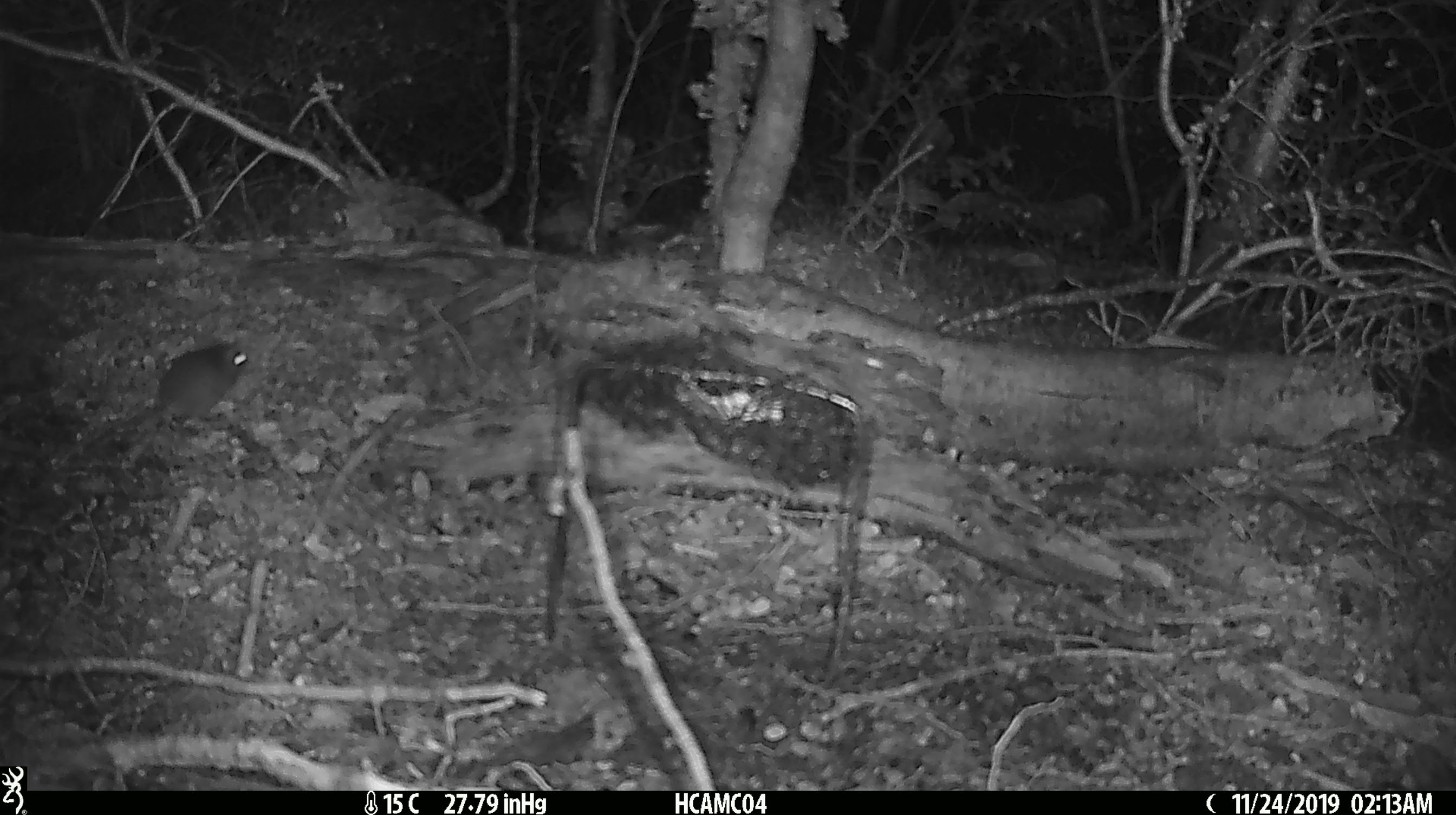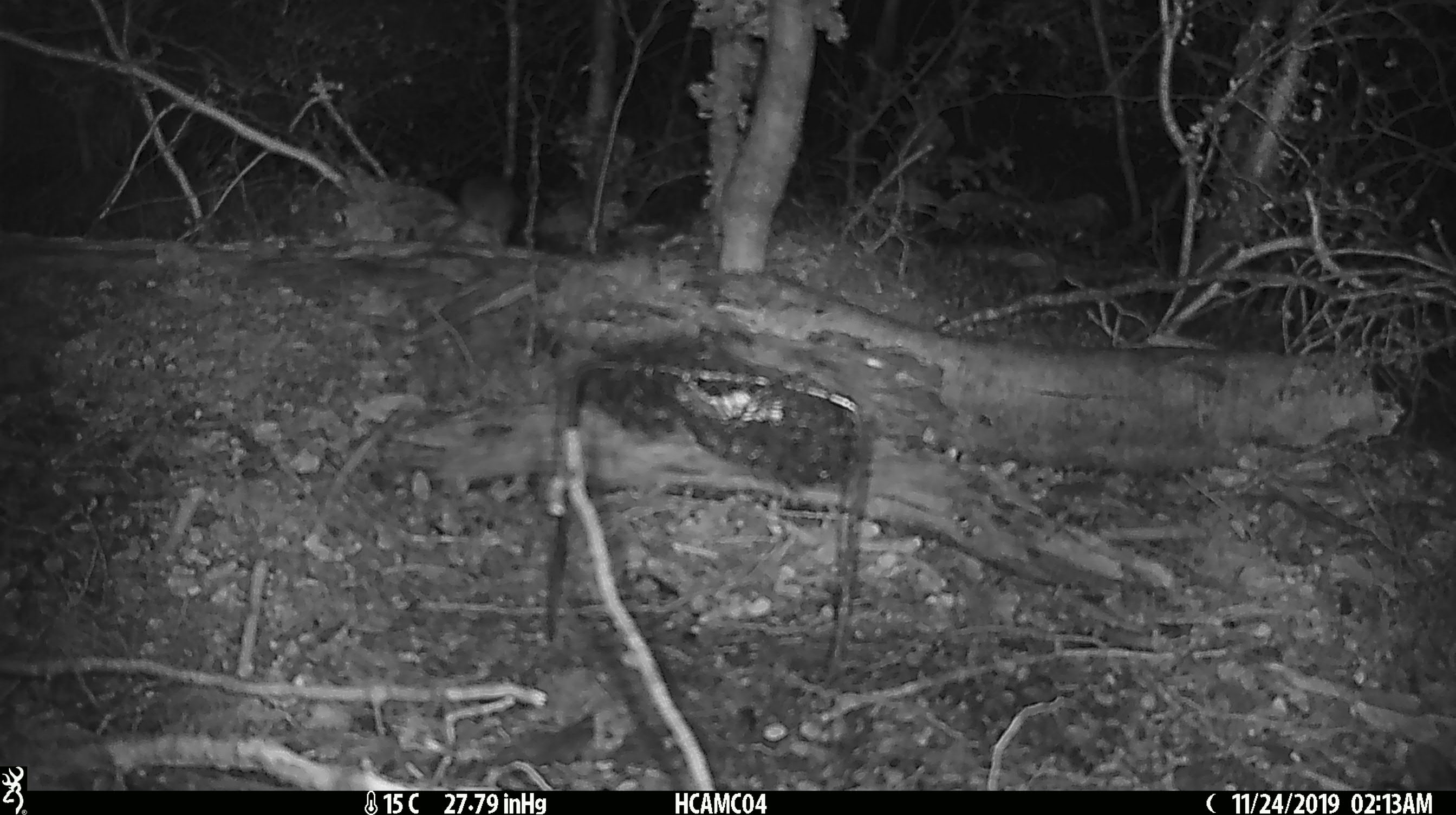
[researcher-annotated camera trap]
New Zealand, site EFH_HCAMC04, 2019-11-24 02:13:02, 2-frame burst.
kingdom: Animalia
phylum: Chordata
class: Mammalia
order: Rodentia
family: Muridae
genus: Mus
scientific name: Mus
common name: mouse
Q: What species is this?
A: Mouse (Mus).